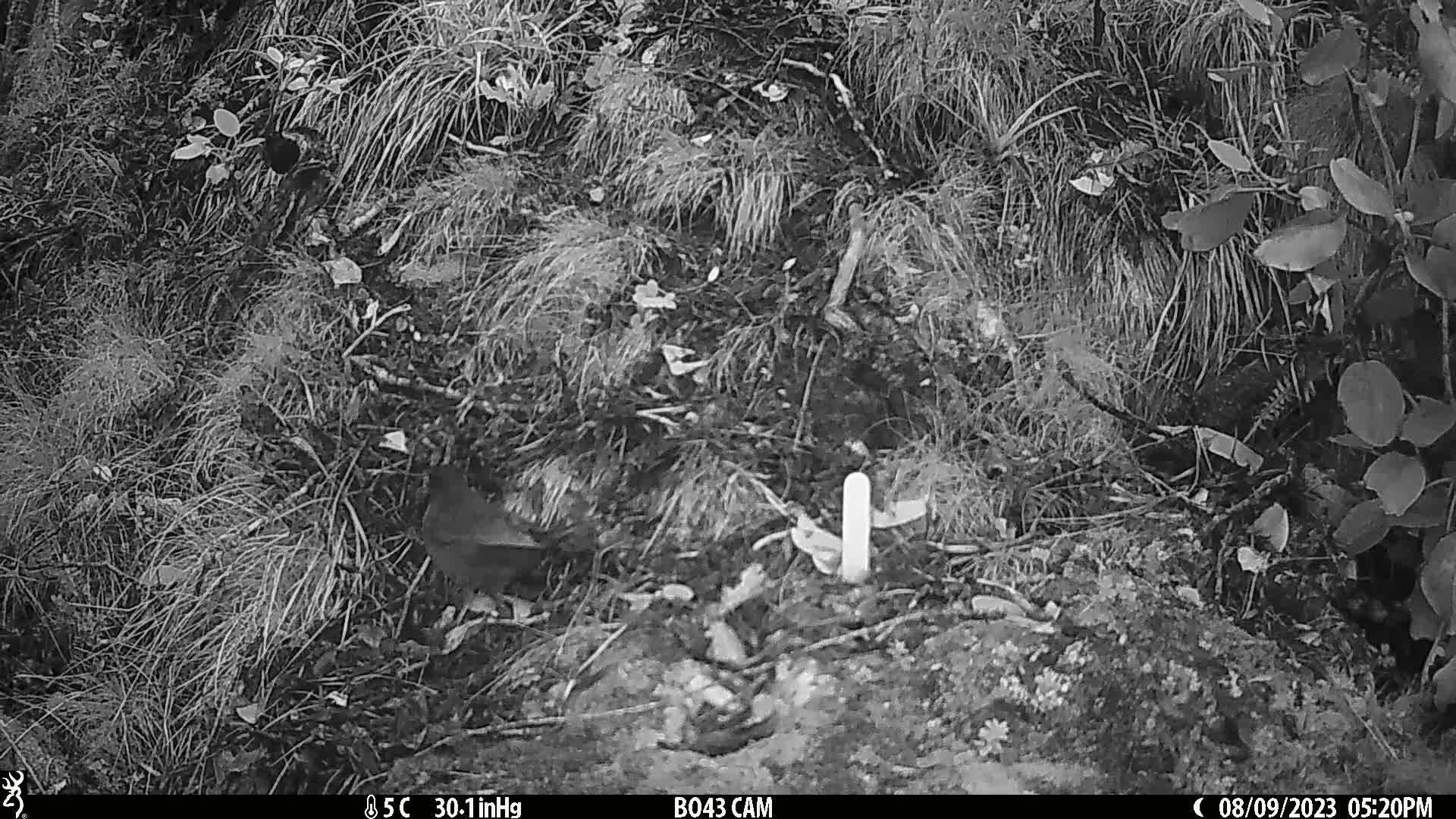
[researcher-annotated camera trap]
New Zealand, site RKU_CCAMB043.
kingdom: Animalia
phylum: Chordata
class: Aves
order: Passeriformes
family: Turdidae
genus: Turdus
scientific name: Turdus merula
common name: eurasian blackbird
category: blackbird